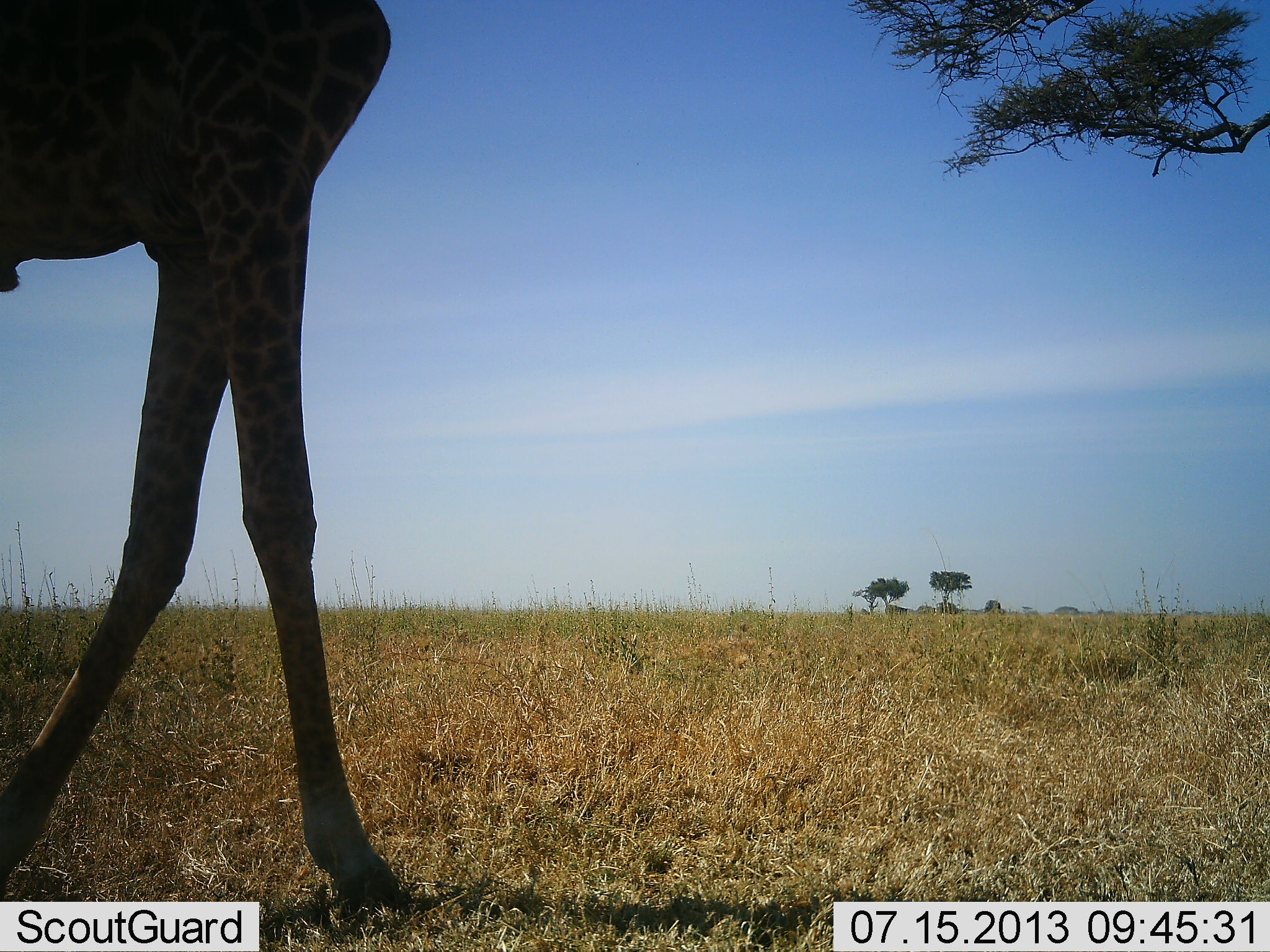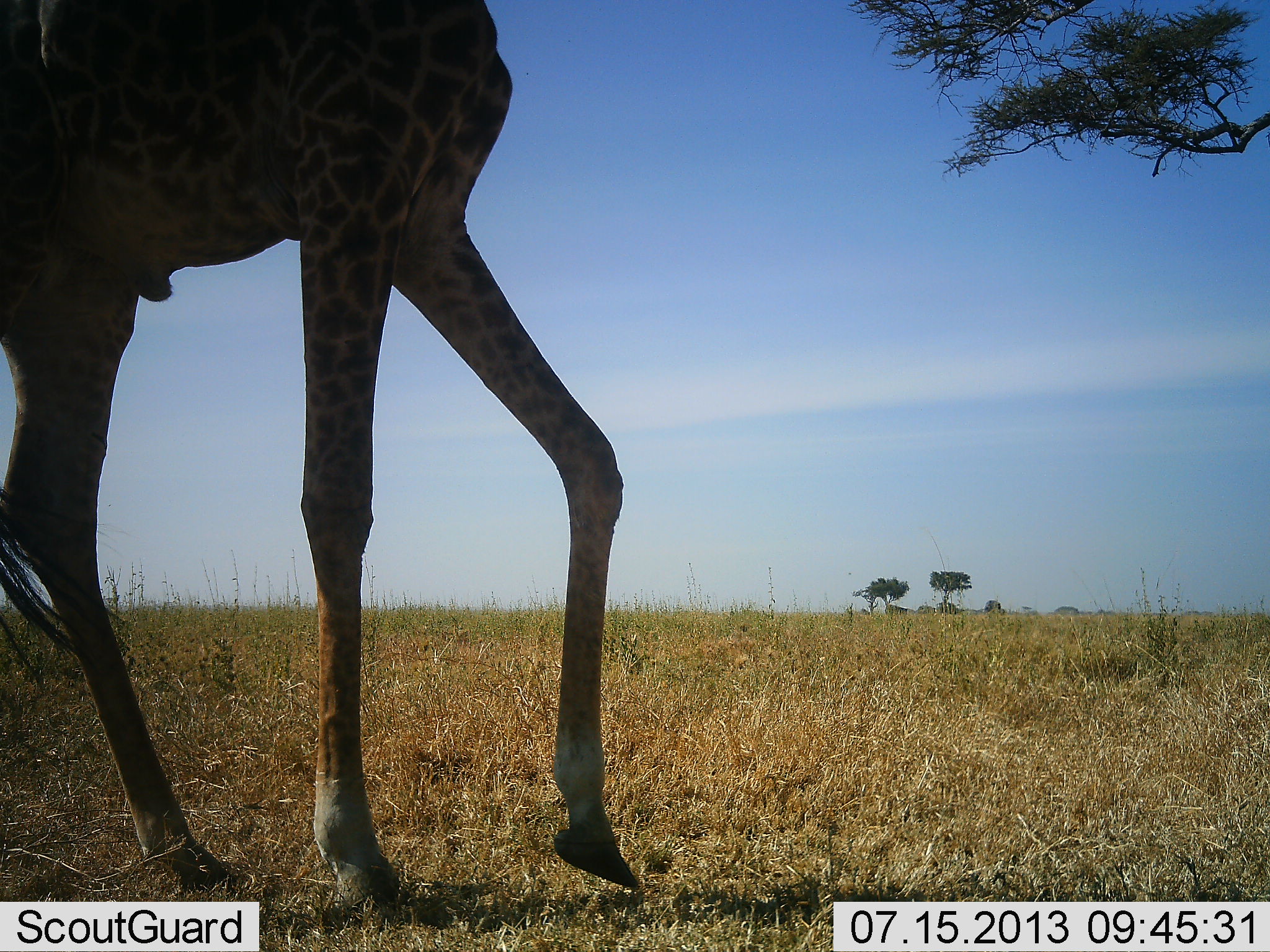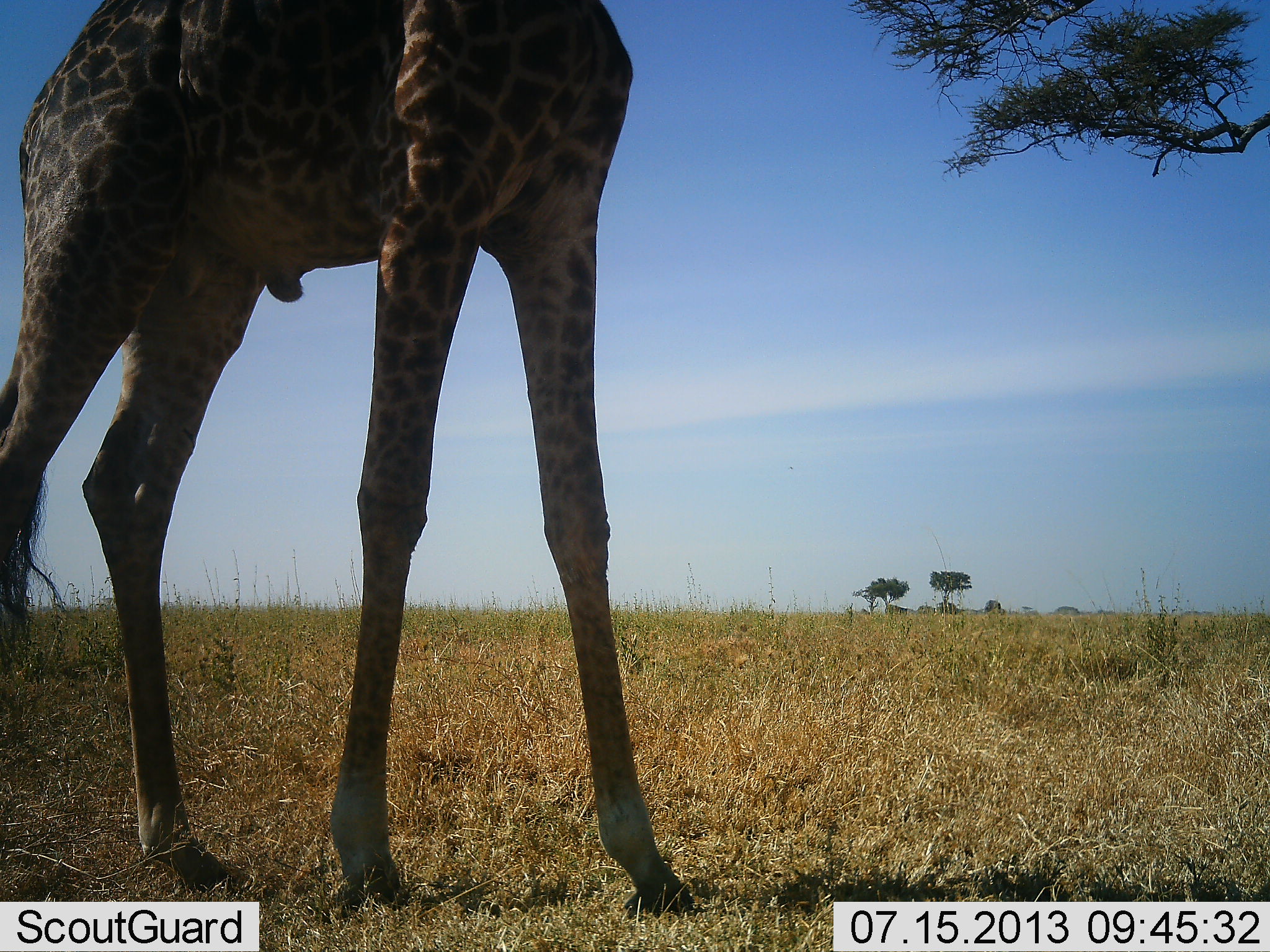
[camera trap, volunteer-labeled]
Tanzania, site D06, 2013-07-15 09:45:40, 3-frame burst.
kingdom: Animalia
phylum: Chordata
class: Mammalia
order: Artiodactyla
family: Giraffidae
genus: Giraffa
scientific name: Giraffa camelopardalis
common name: giraffe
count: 1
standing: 7%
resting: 0%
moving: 90%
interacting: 0%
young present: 0%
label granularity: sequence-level